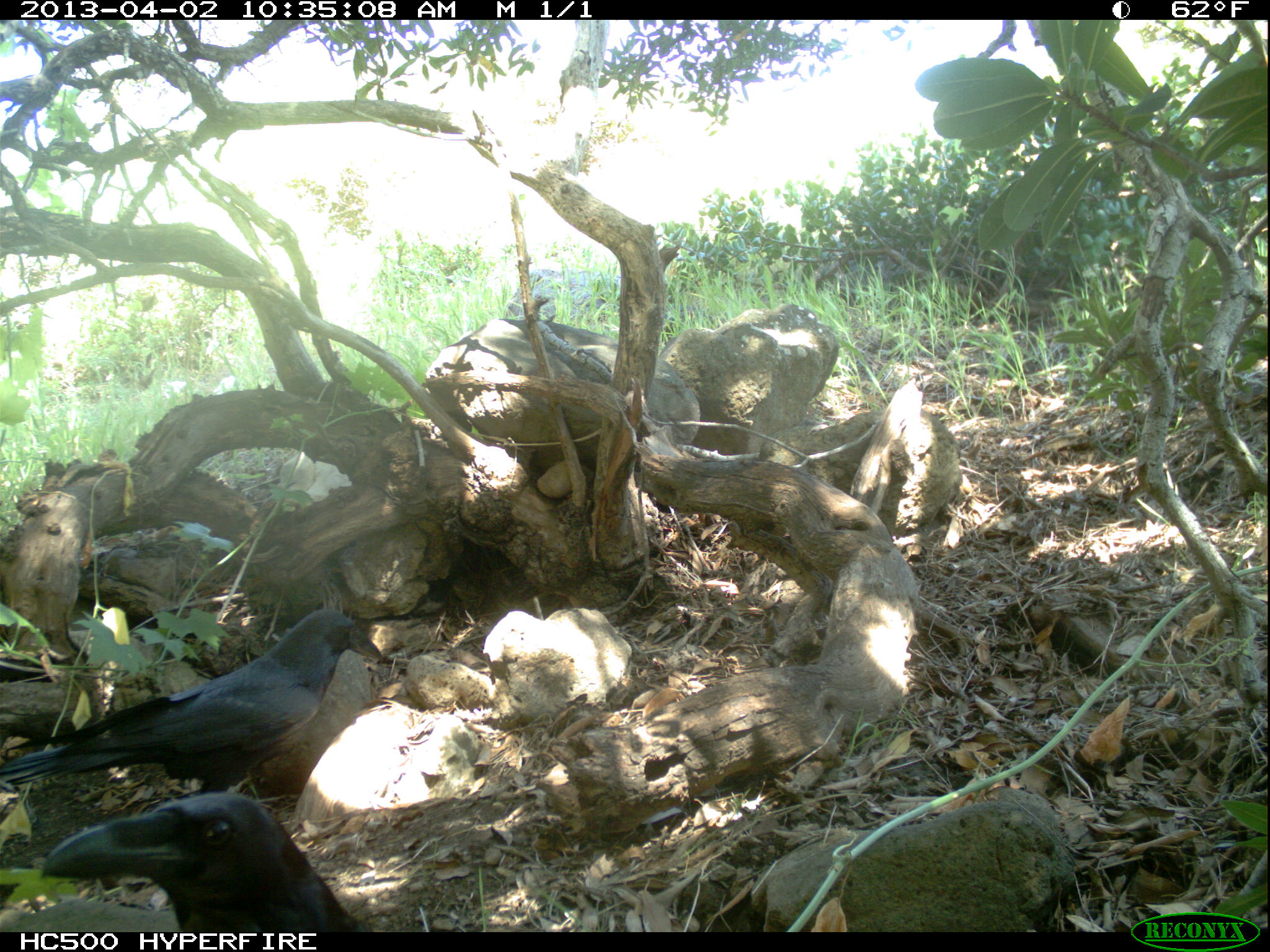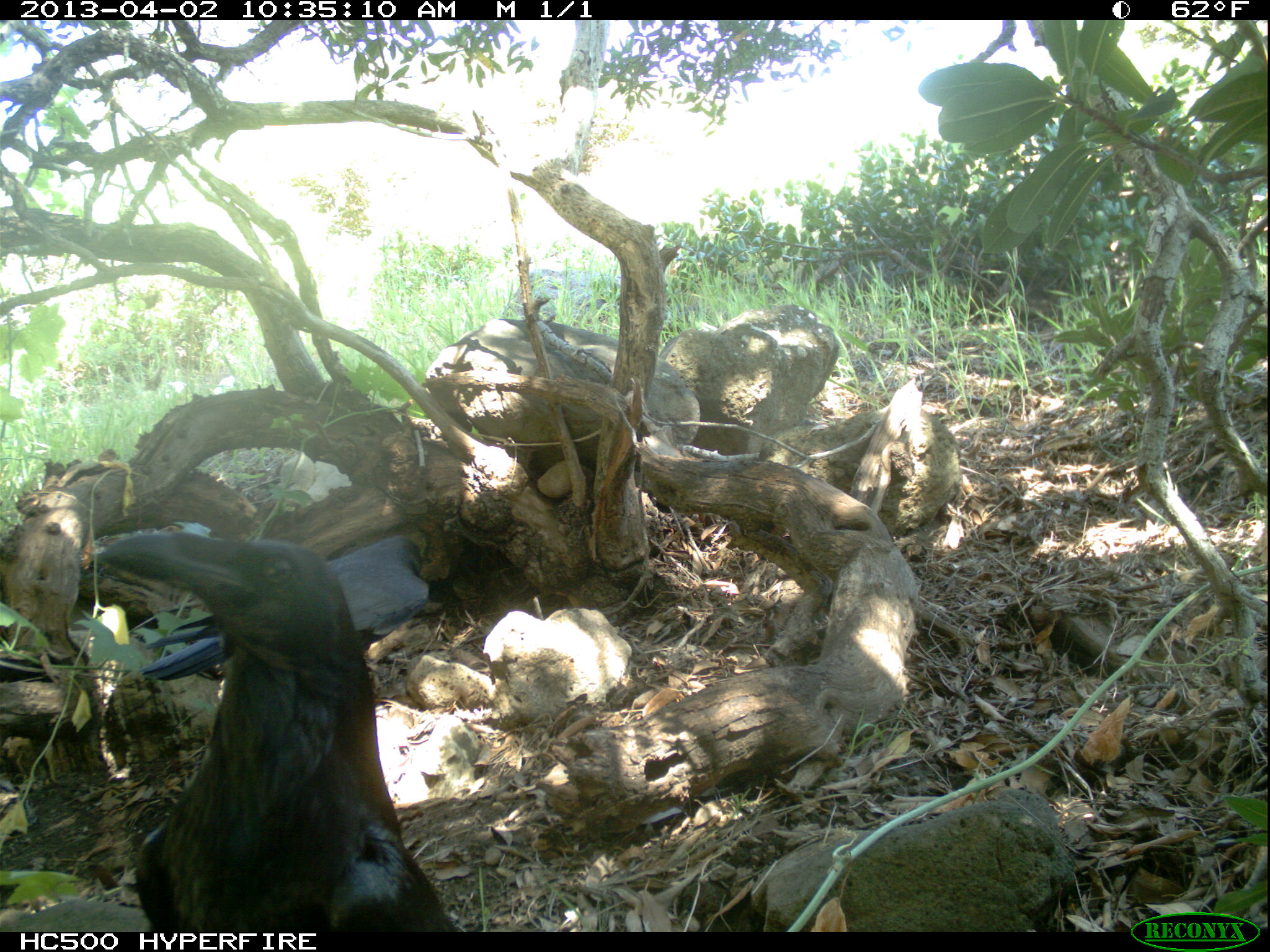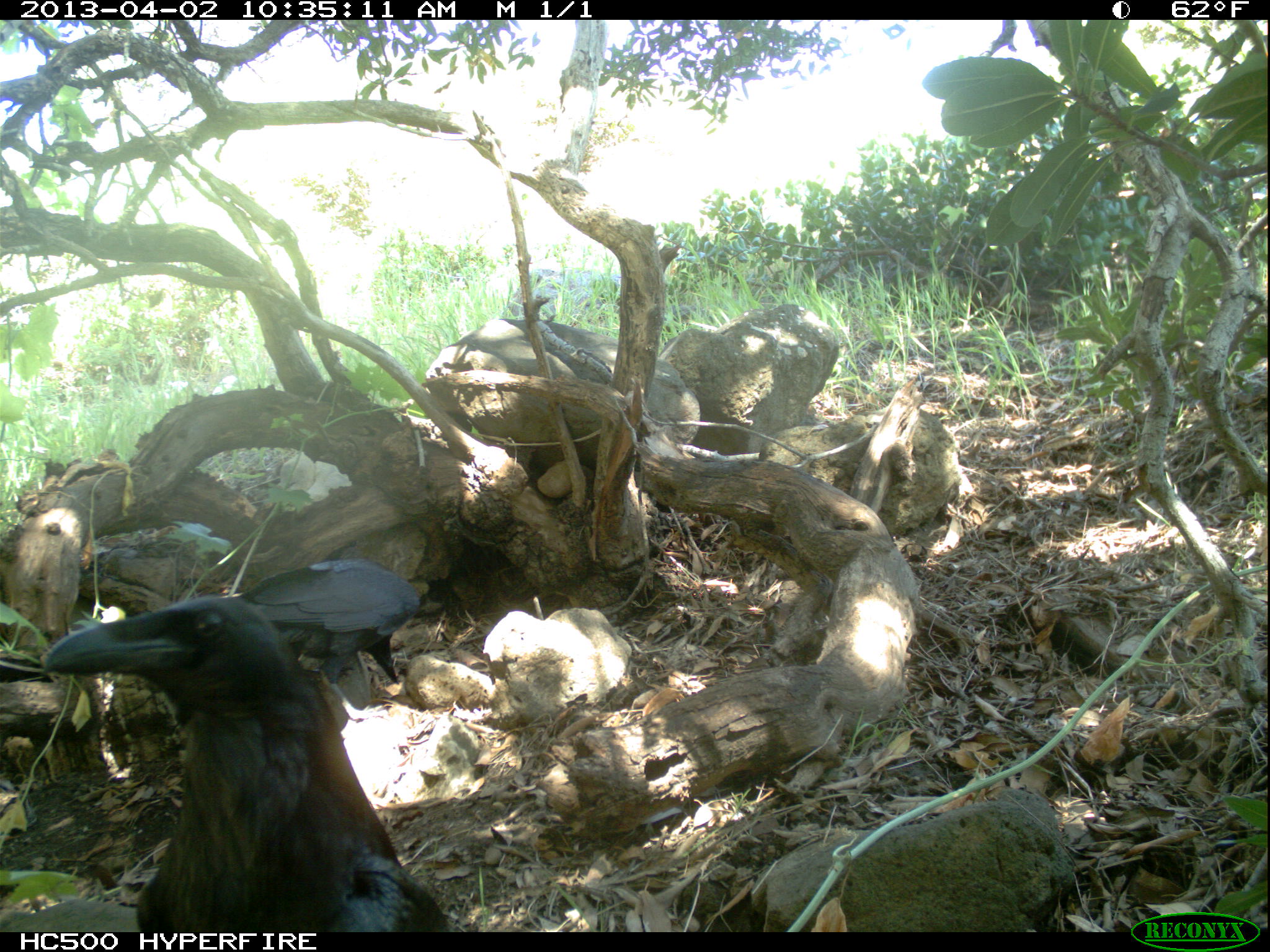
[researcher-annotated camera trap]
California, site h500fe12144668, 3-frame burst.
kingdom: Animalia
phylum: Chordata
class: Aves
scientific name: Aves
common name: bird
Bird (Aves).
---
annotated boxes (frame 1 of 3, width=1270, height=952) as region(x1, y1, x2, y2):
bird: region(0, 607, 381, 793); region(42, 796, 365, 933)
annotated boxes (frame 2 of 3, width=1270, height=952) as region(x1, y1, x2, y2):
bird: region(91, 529, 455, 931); region(136, 534, 431, 681)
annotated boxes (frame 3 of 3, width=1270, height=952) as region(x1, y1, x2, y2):
bird: region(44, 596, 452, 932); region(236, 541, 419, 722)